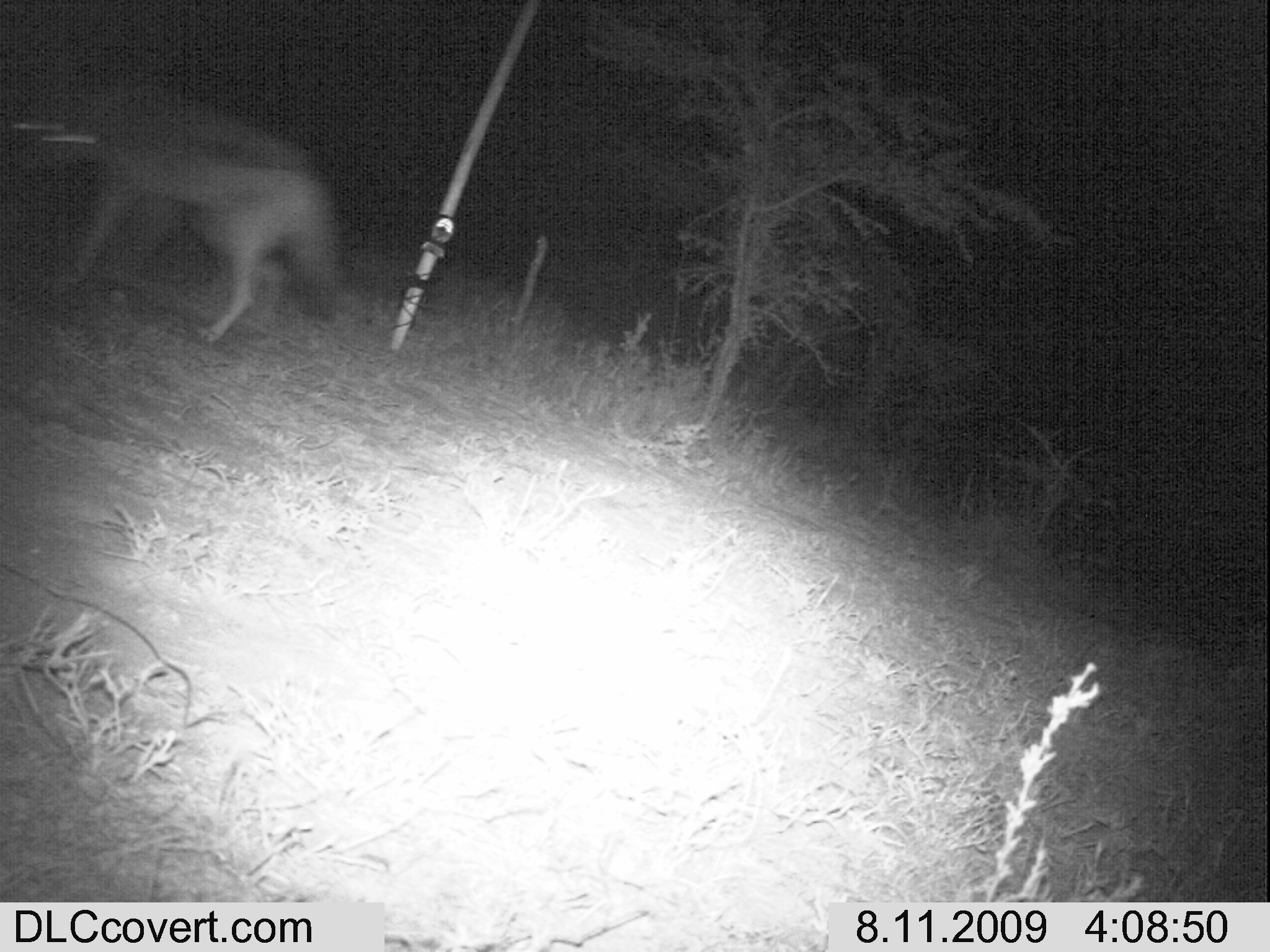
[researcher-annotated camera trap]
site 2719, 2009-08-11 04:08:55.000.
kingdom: Animalia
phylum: Chordata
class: Mammalia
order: Carnivora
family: Canidae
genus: Lupulella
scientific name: Lupulella mesomelas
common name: black-backed jackal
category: canis mesomelas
Canis mesomelas (black-backed jackal) (Lupulella mesomelas), count 1.